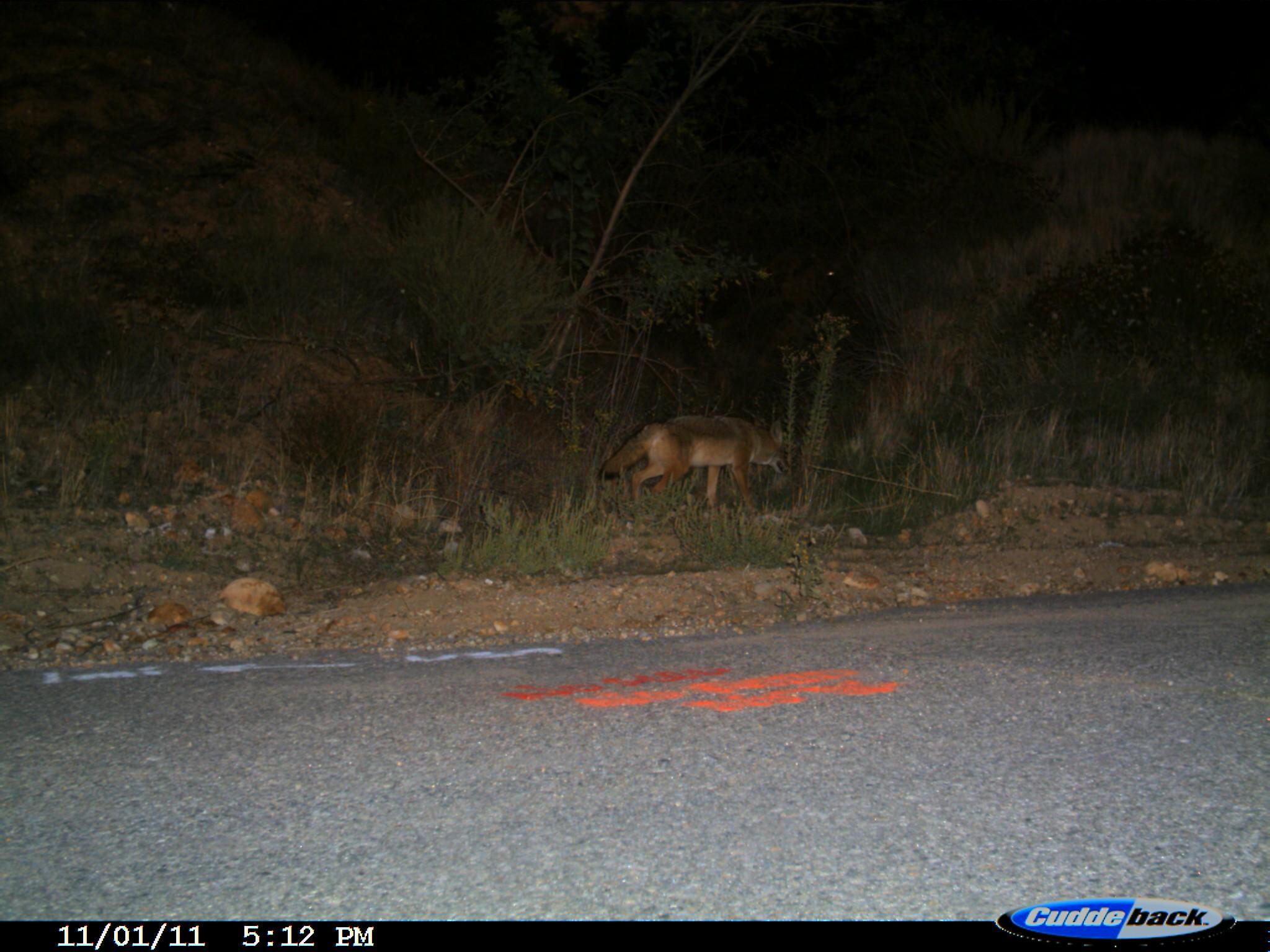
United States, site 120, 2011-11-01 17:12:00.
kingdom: Animalia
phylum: Chordata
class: Mammalia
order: Carnivora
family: Canidae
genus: Canis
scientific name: Canis latrans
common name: coyote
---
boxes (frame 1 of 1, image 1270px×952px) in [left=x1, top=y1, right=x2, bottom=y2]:
coyote: [left=597, top=401, right=803, bottom=522]